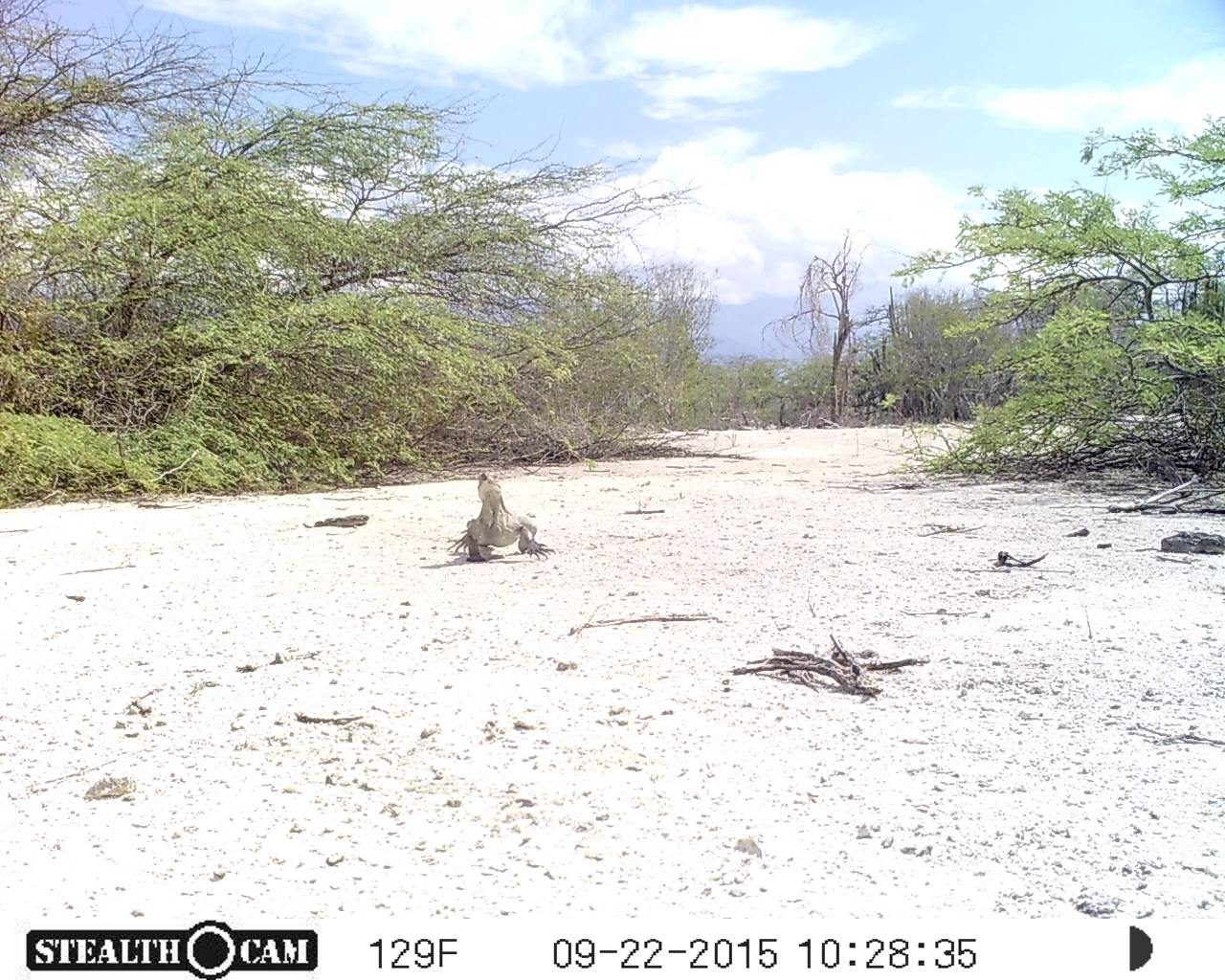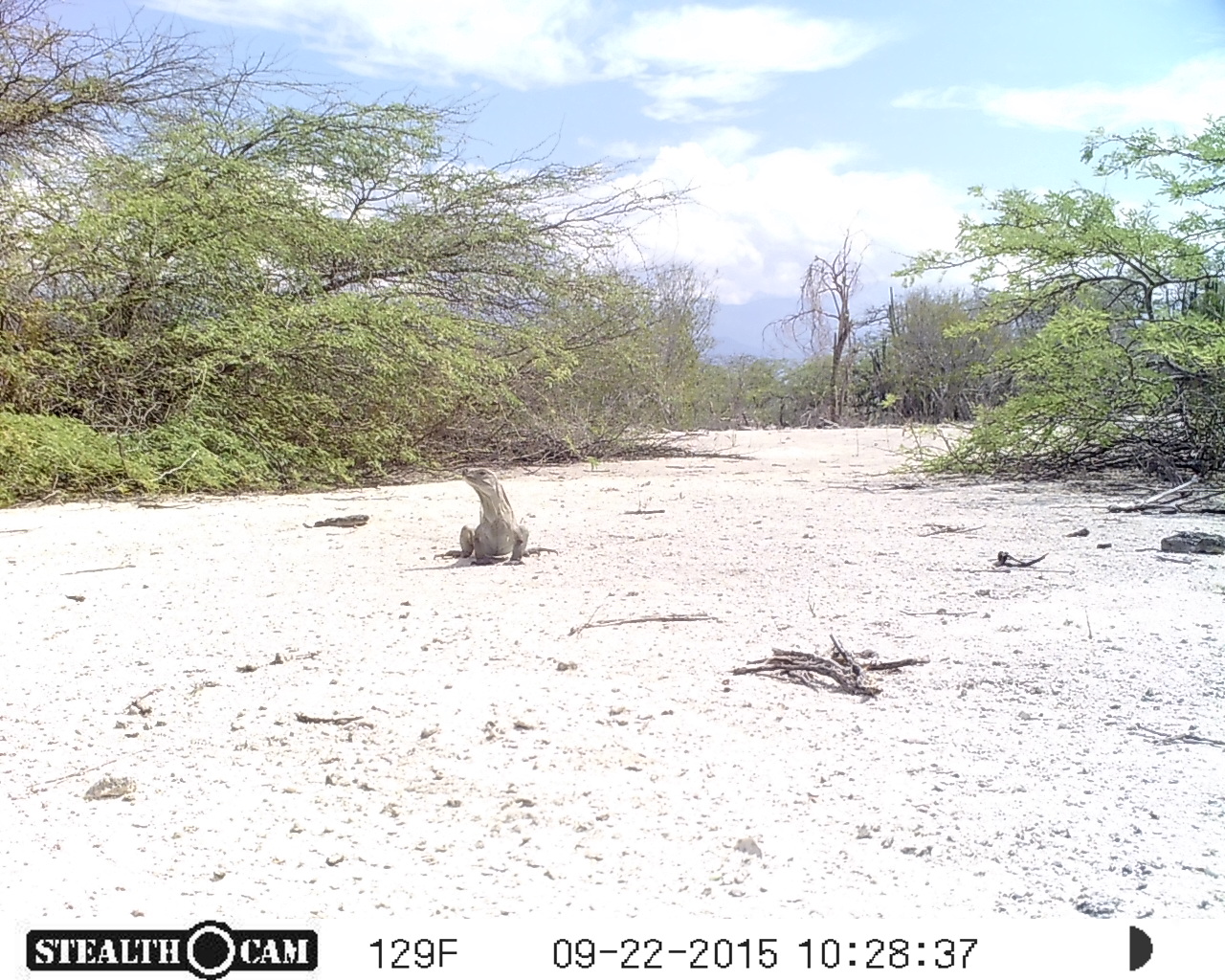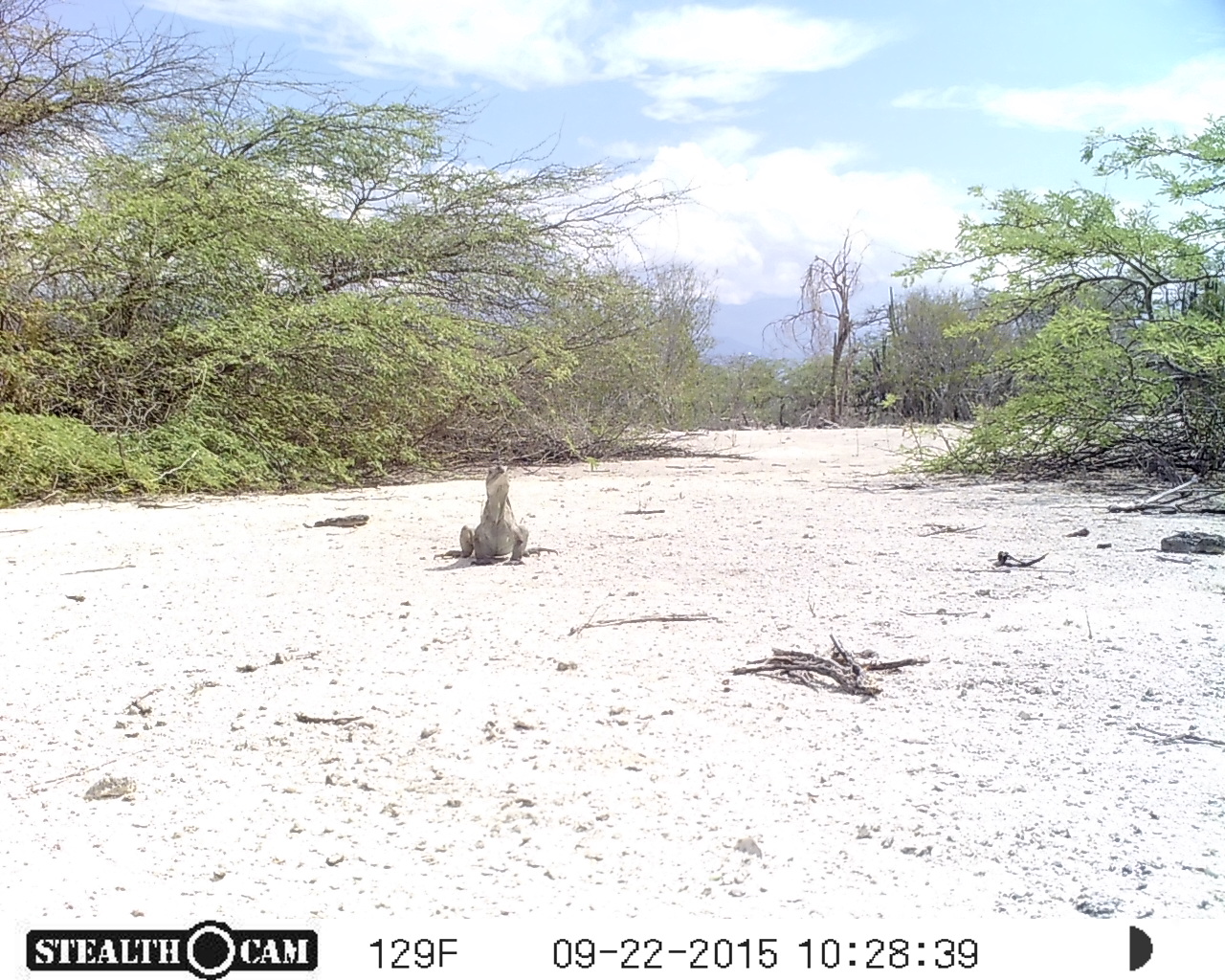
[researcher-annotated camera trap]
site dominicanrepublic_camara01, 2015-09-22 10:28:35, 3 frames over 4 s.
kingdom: Animalia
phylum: Chordata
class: Reptilia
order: Squamata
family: Iguanidae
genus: Iguana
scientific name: Iguana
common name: typical iguanas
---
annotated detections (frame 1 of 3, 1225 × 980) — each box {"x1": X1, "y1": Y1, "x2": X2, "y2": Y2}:
iguana: {"x1": 449, "y1": 469, "x2": 567, "y2": 575}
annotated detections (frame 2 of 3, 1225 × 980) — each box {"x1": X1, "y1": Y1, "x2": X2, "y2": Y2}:
iguana: {"x1": 454, "y1": 472, "x2": 527, "y2": 566}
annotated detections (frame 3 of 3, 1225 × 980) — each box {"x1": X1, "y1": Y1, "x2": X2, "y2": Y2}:
iguana: {"x1": 428, "y1": 460, "x2": 563, "y2": 574}